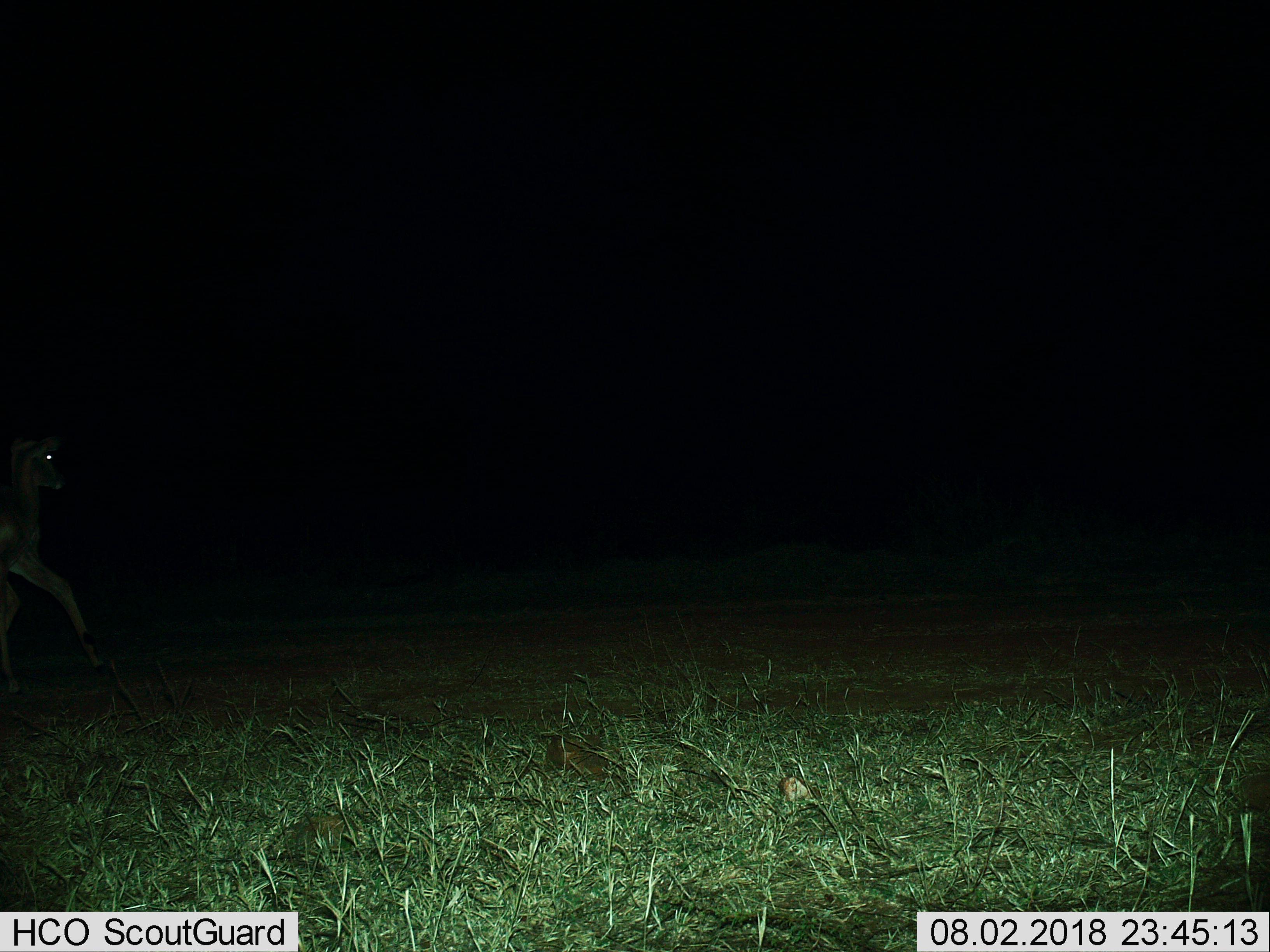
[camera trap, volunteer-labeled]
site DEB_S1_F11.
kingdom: Animalia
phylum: Chordata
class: Mammalia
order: Artiodactyla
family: Bovidae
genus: Aepyceros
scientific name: Aepyceros melampus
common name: impala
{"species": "impala (Aepyceros melampus)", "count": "1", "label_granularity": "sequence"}